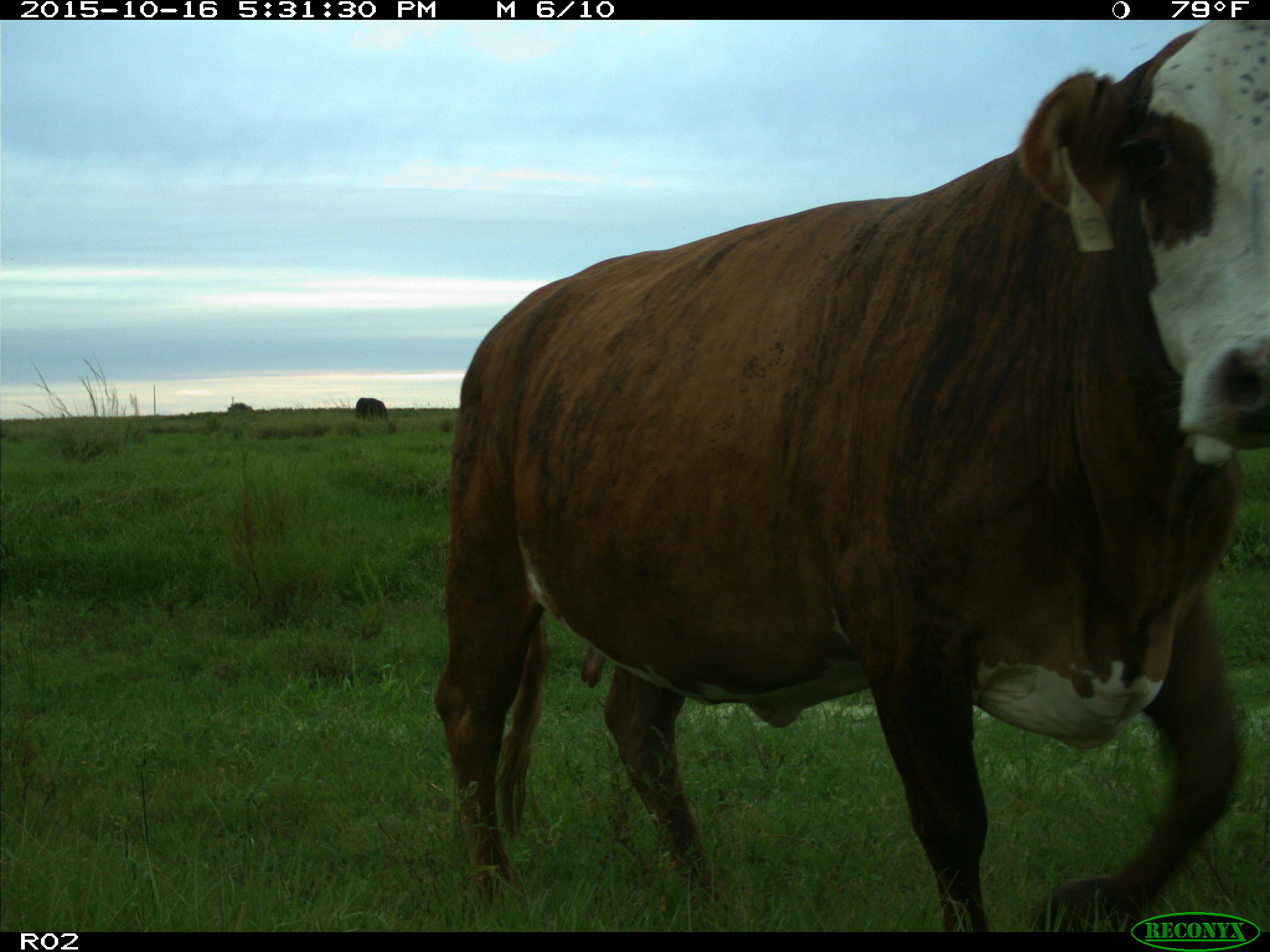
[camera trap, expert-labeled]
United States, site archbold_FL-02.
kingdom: Animalia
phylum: Chordata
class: Mammalia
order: Artiodactyla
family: Bovidae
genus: Bos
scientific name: Bos taurus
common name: domestic cow